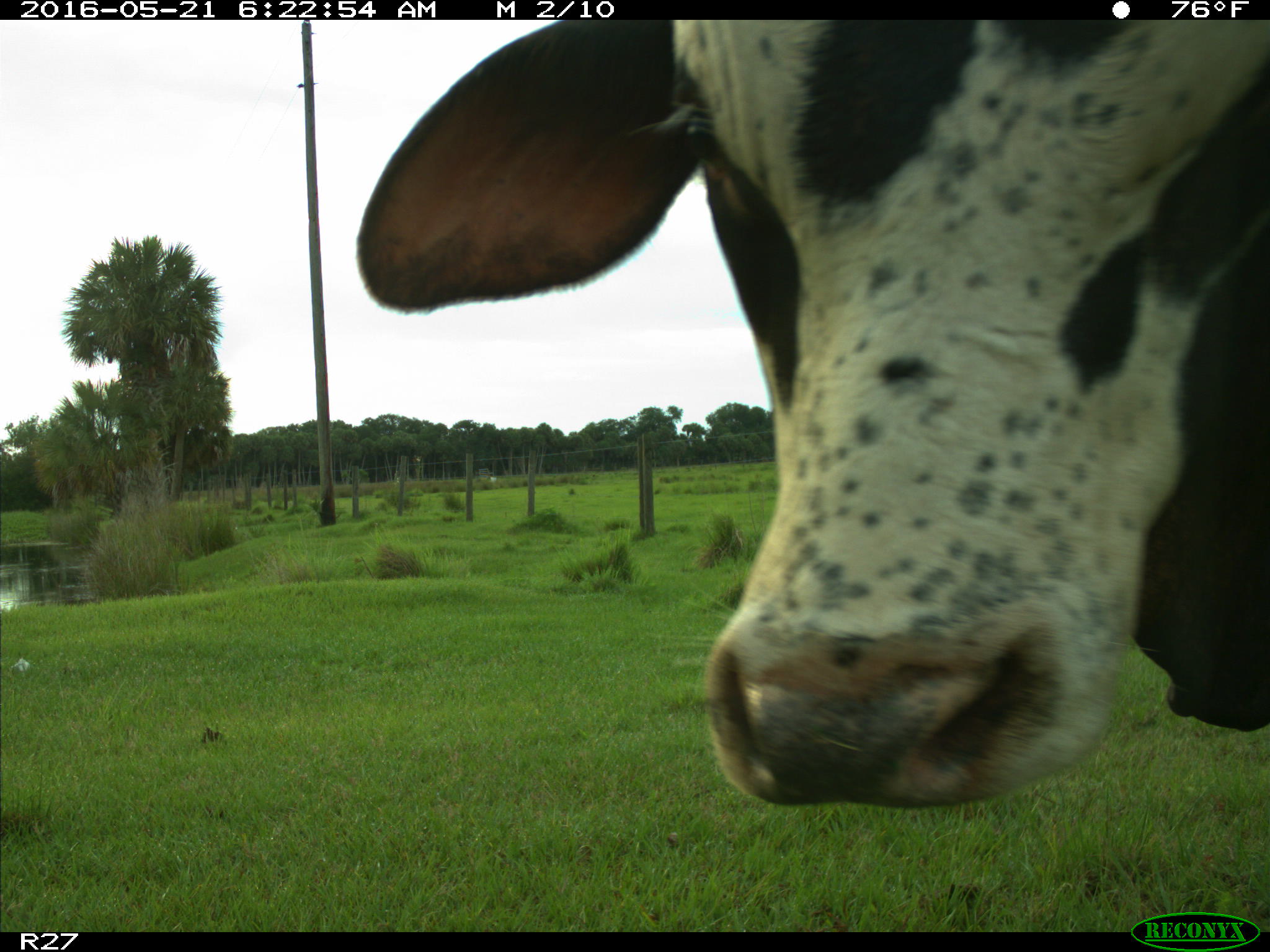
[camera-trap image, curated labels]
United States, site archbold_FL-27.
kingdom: Animalia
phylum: Chordata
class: Mammalia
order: Artiodactyla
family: Bovidae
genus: Bos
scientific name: Bos taurus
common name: domestic cow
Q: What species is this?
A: Bos taurus (domestic cow).